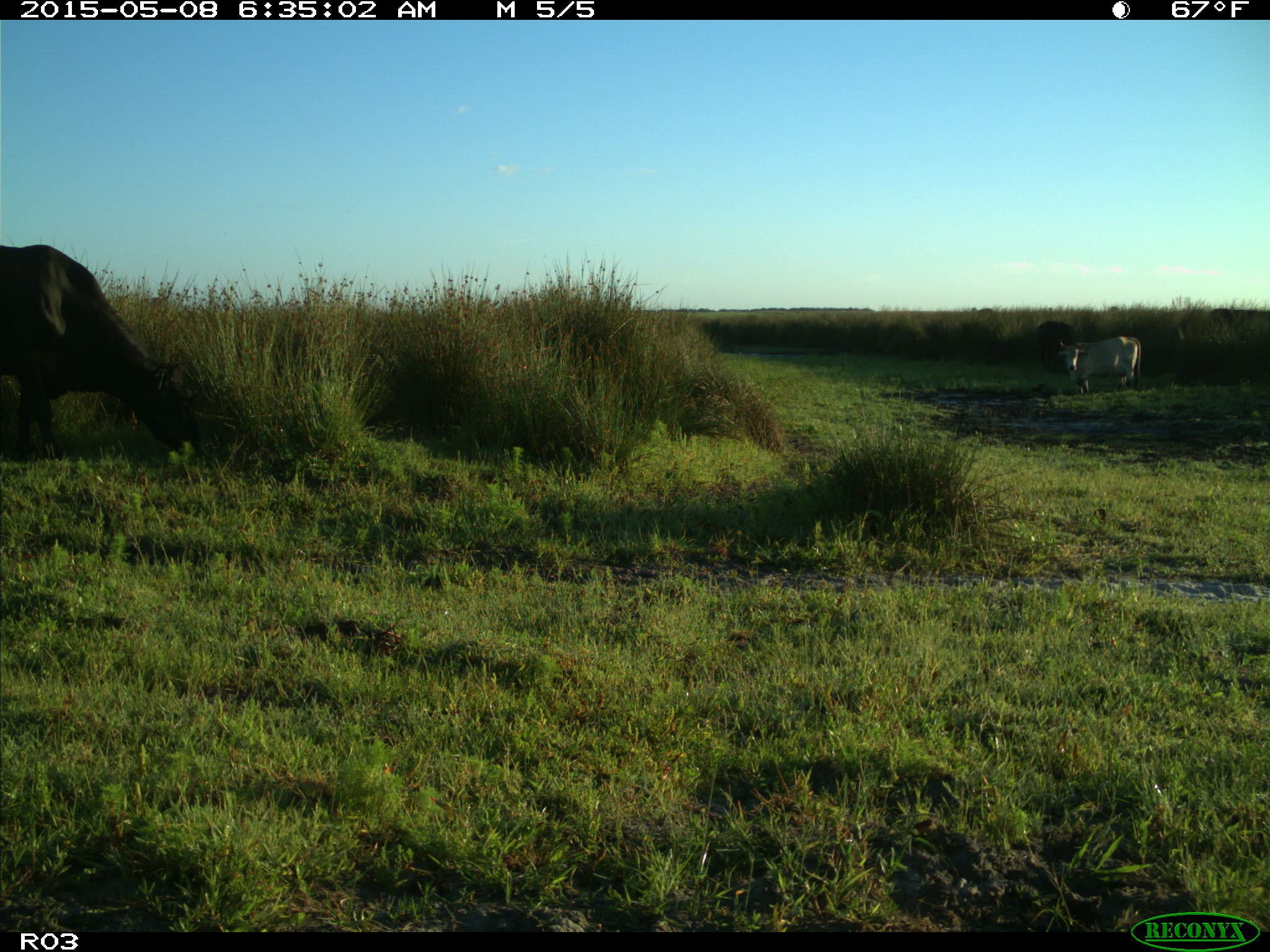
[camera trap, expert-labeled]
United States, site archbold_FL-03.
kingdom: Animalia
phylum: Chordata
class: Mammalia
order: Artiodactyla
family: Bovidae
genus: Bos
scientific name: Bos taurus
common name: domestic cow